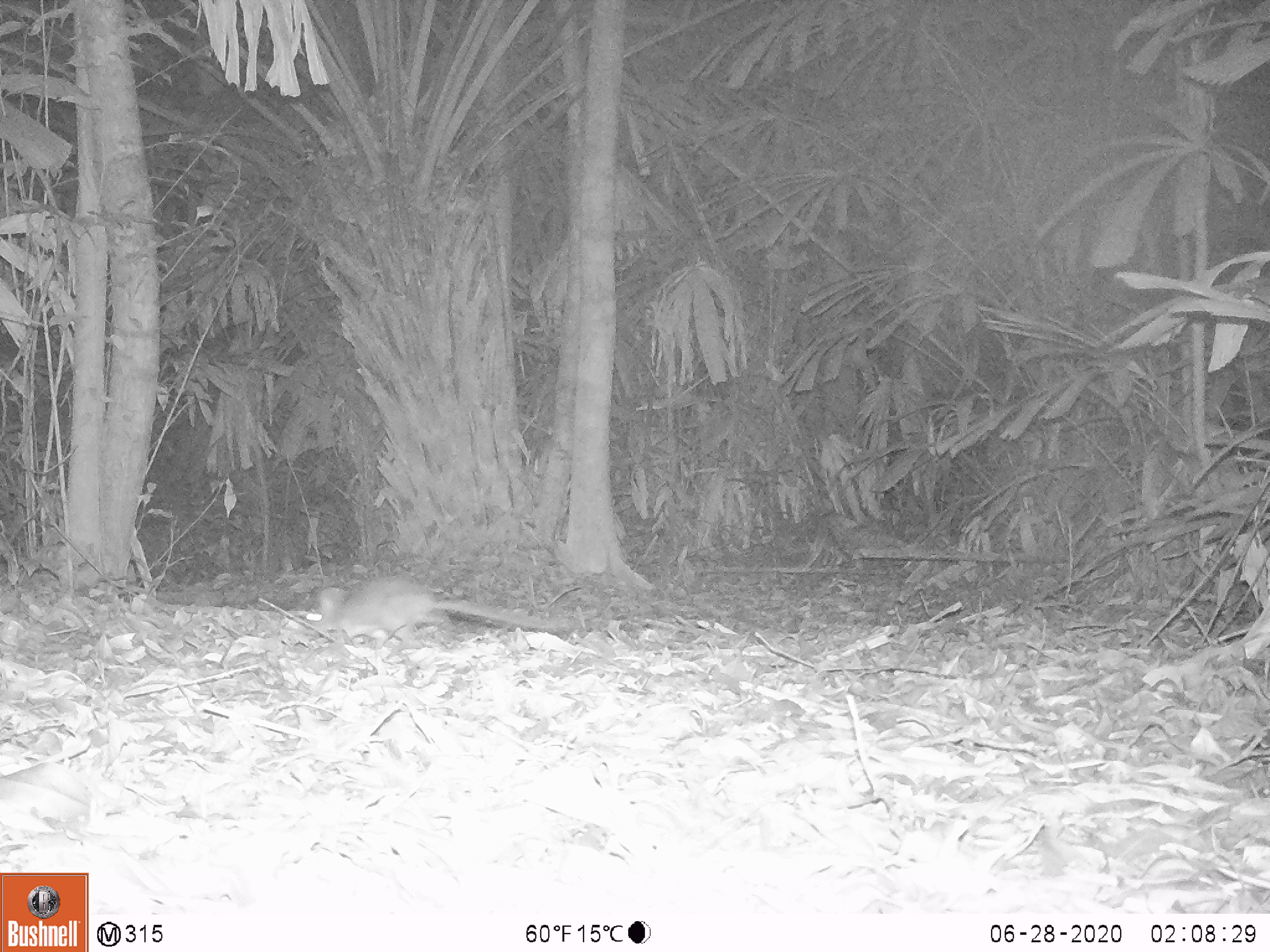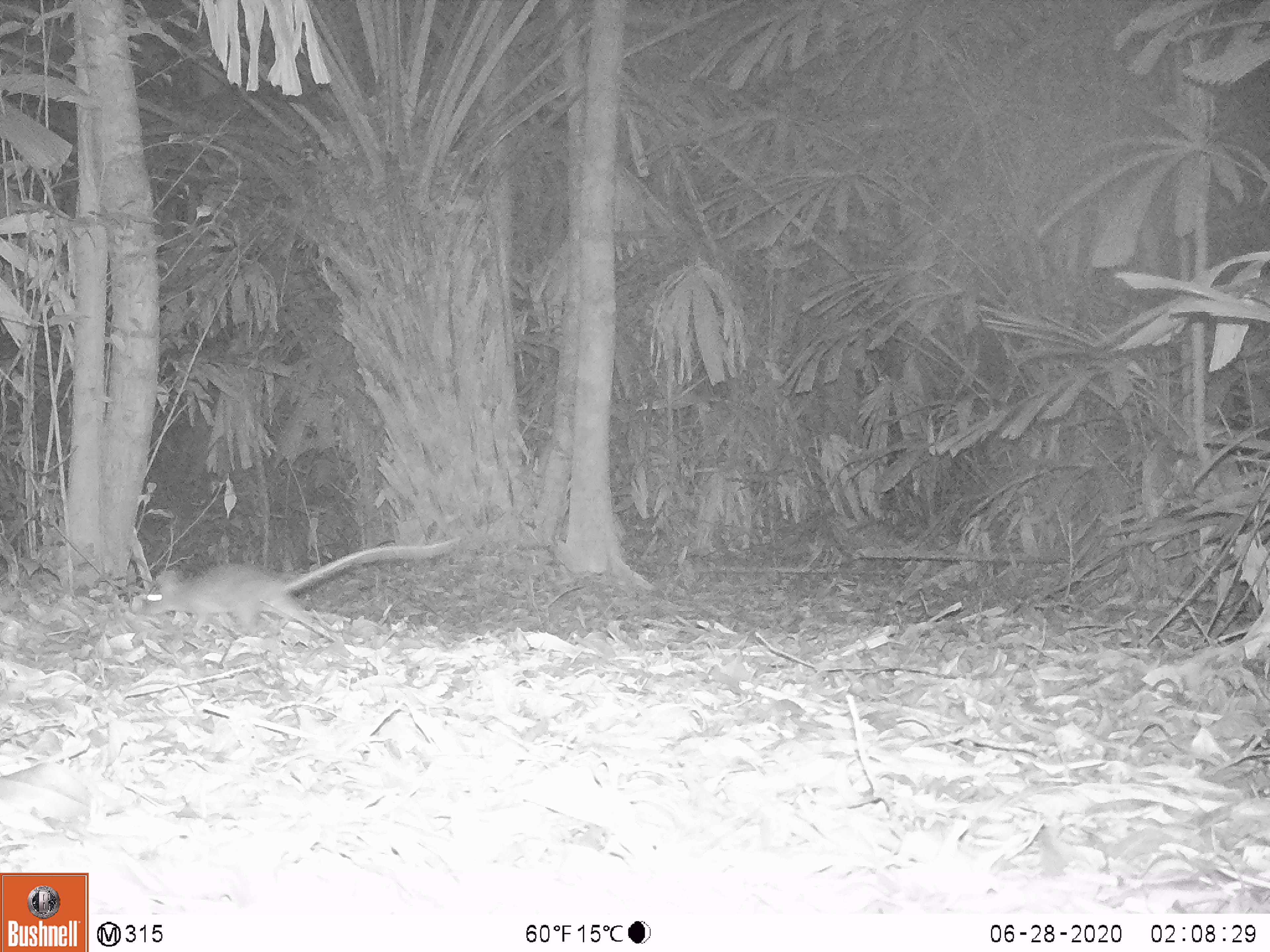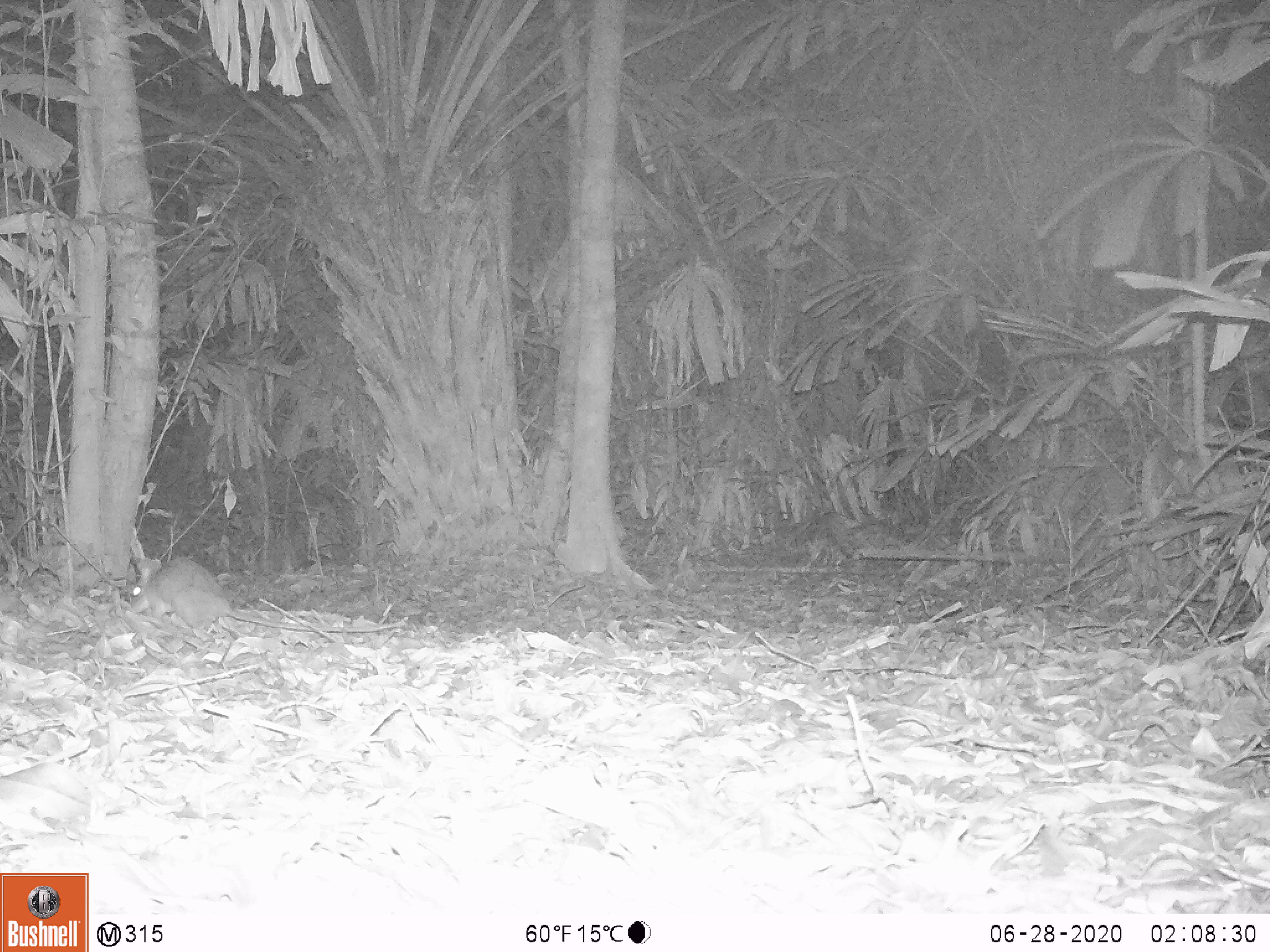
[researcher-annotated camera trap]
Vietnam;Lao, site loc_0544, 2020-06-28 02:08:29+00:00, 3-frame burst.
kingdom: Animalia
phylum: Chordata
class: Mammalia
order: Rodentia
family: Muridae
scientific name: Muridae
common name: old-world mice and rats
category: unidentified murid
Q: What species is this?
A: Unidentified murid (old-world mice and rats) (Muridae).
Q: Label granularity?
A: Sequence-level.